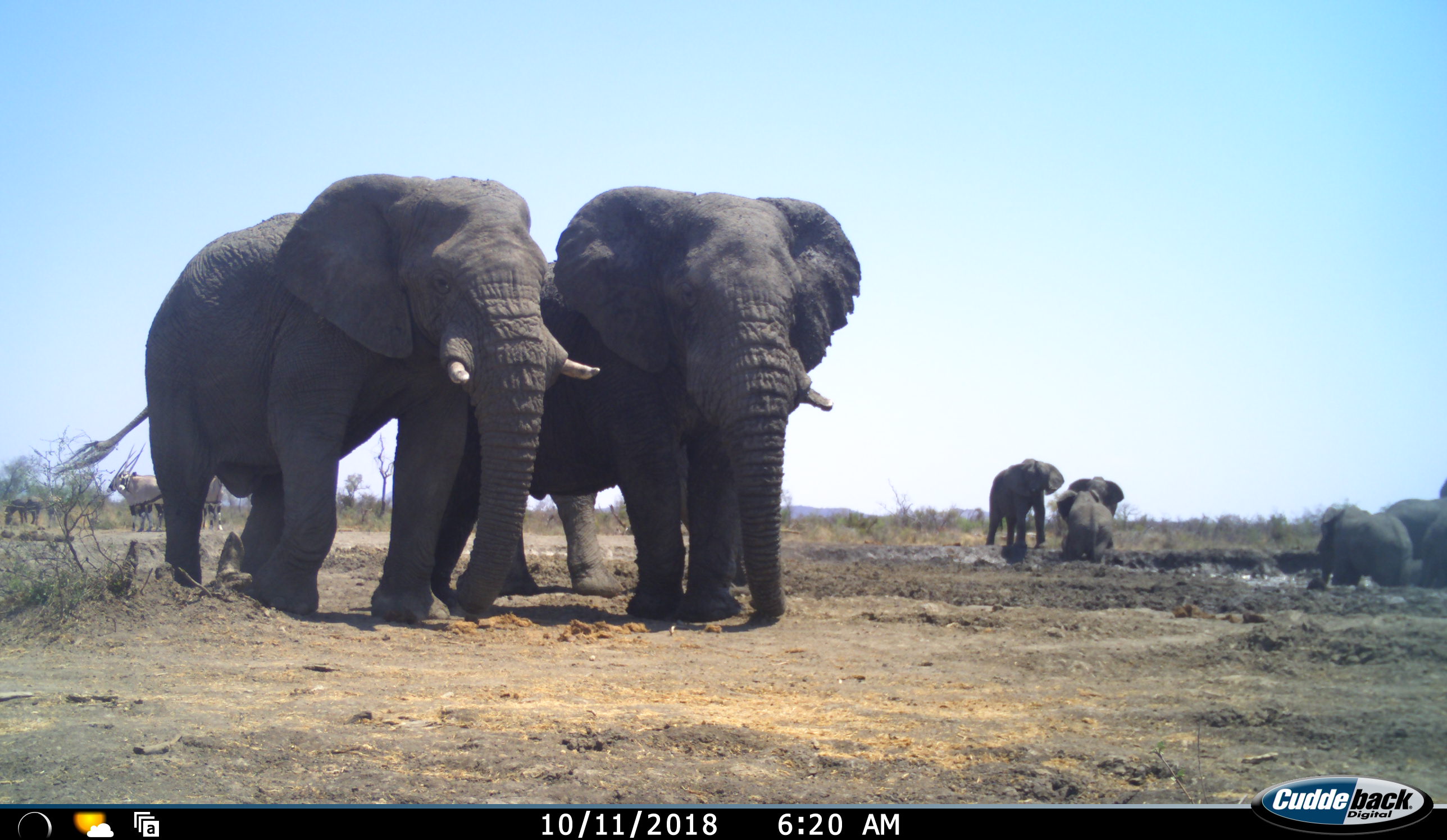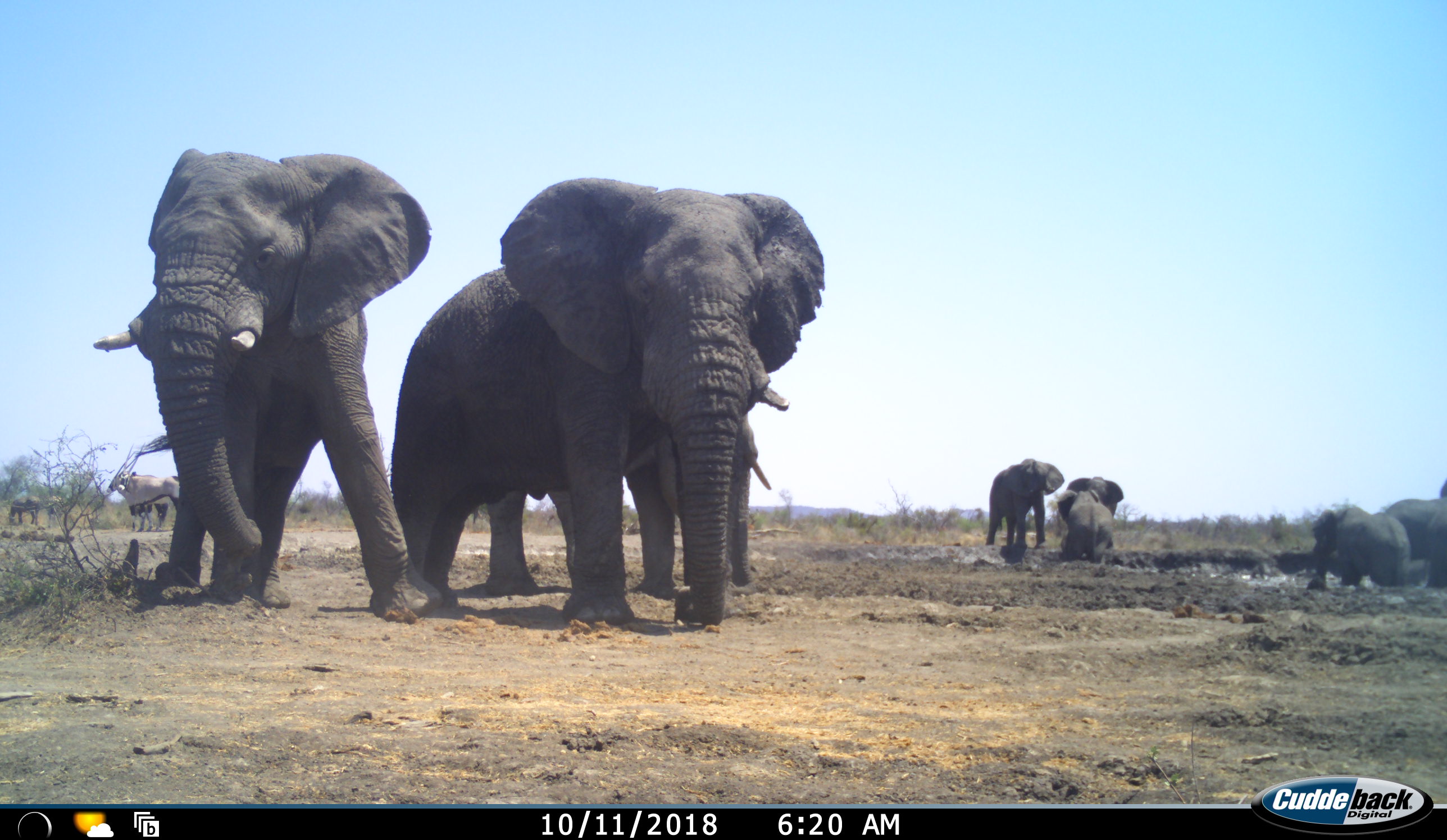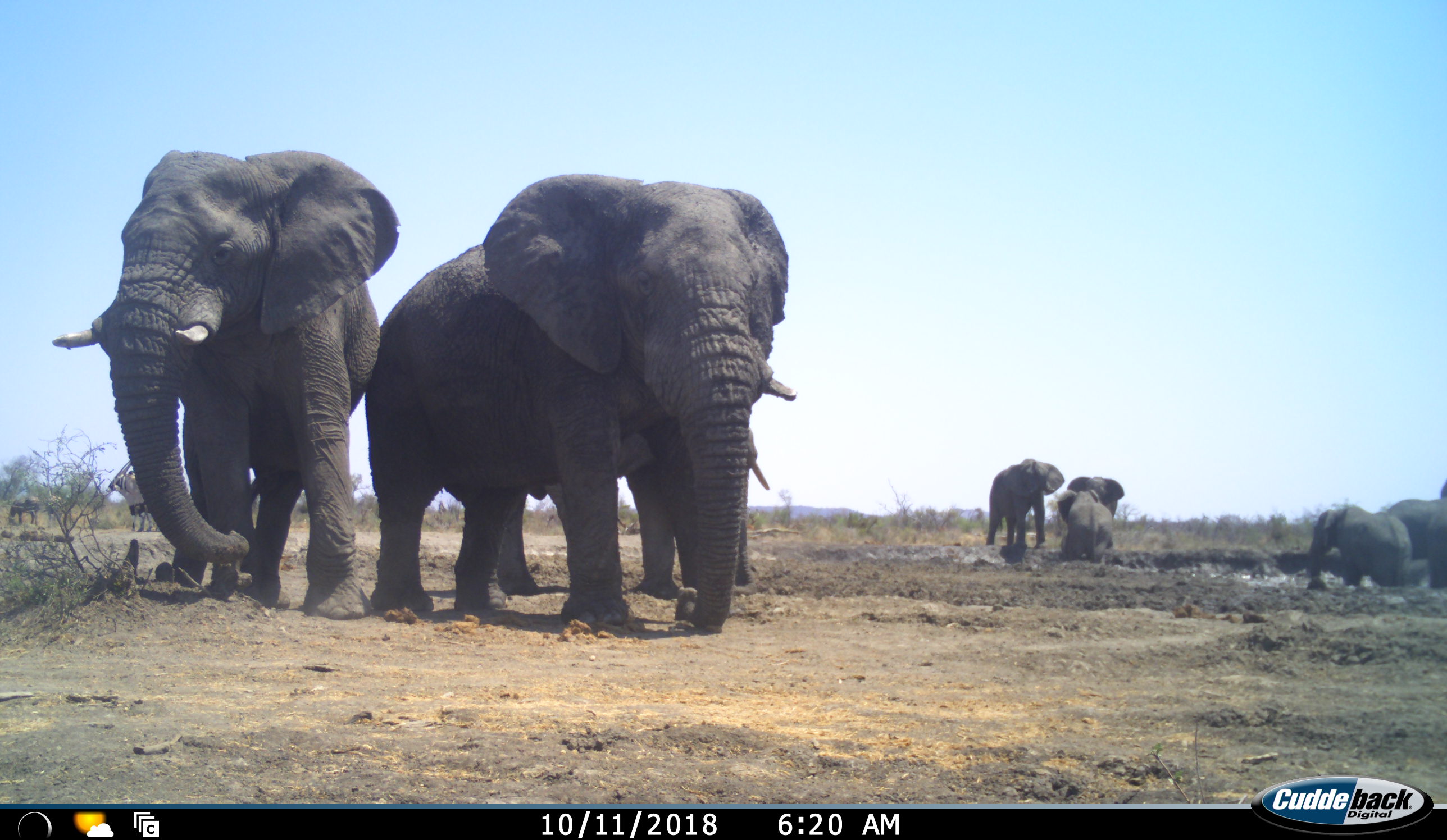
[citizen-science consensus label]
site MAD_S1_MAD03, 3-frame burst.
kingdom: Animalia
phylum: Chordata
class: Mammalia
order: Proboscidea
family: Elephantidae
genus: Loxodonta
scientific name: Loxodonta africana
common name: african bush elephant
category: elephant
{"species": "elephant (african bush elephant) (Loxodonta africana)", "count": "9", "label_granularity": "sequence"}